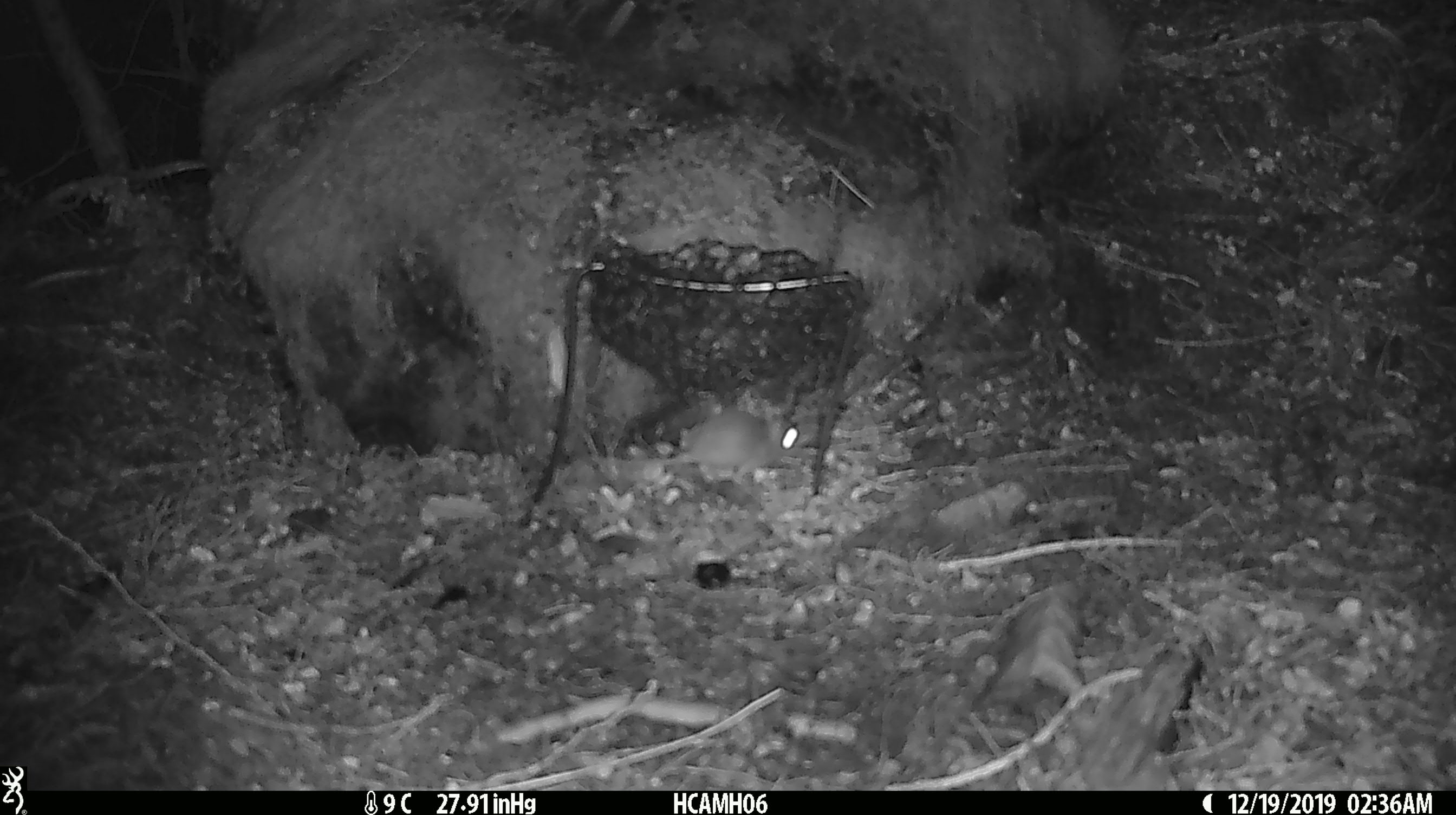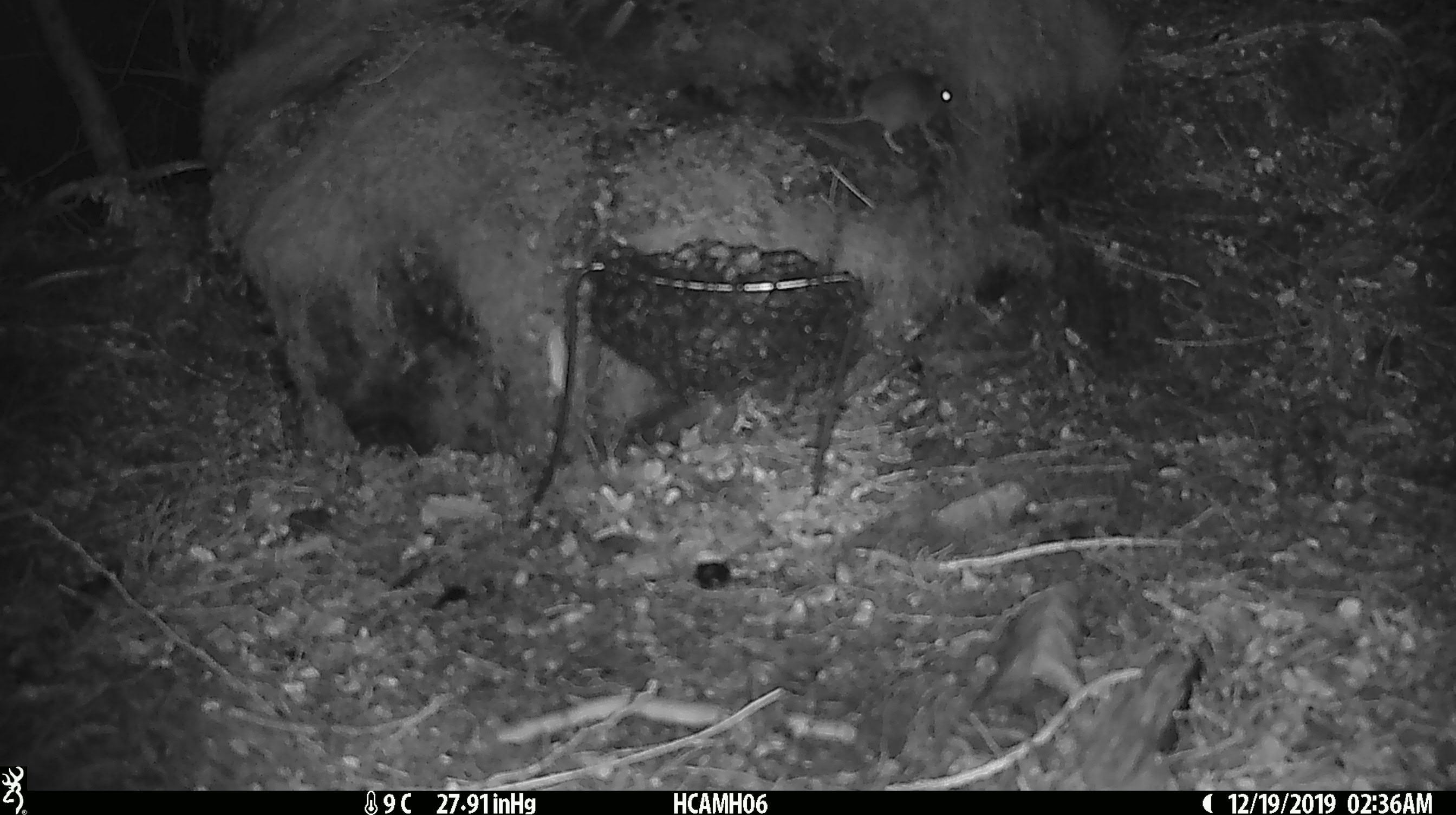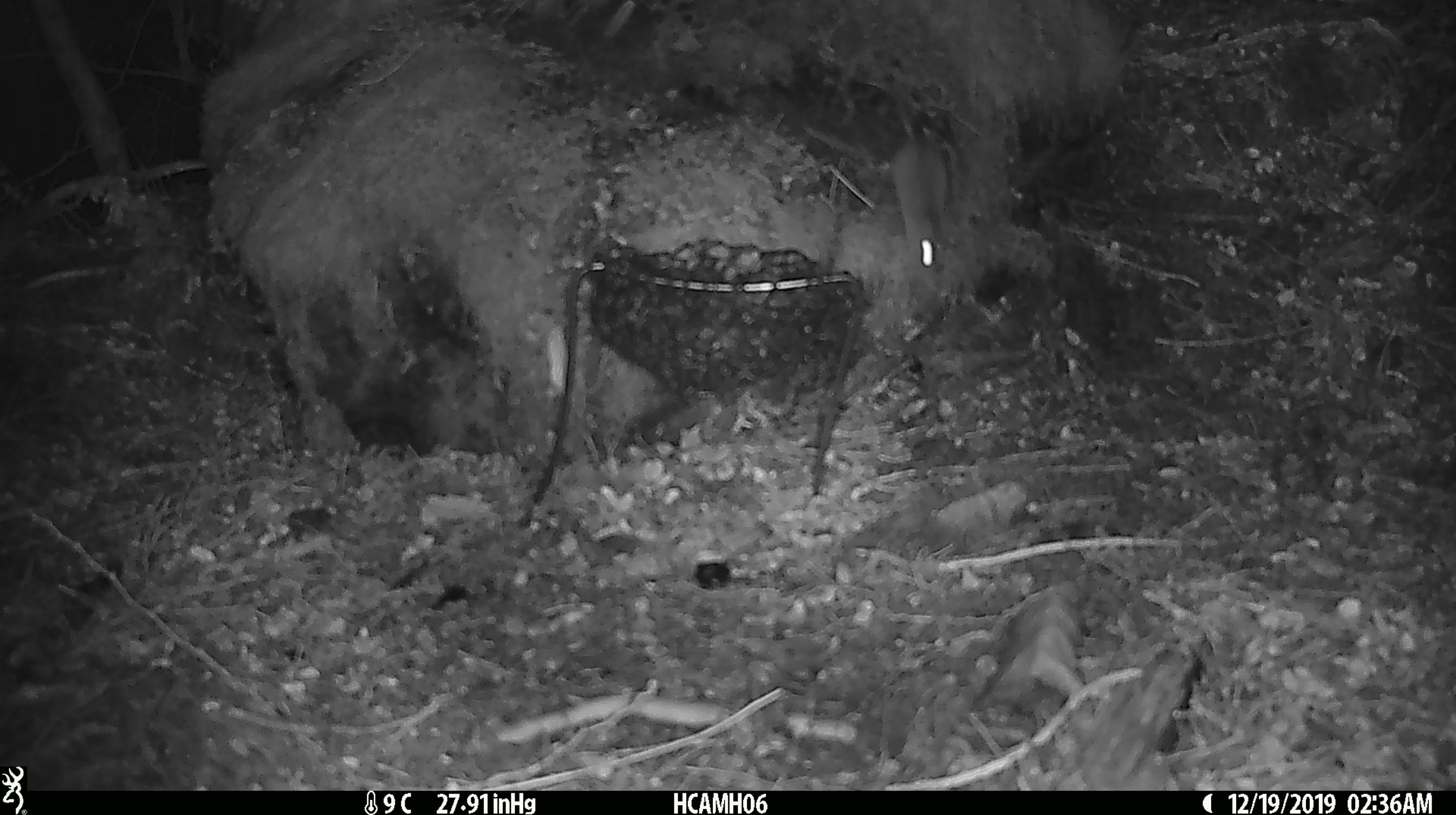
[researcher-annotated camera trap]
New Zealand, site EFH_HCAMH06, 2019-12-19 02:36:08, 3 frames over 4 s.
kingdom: Animalia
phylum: Chordata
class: Mammalia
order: Rodentia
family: Muridae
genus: Mus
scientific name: Mus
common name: mouse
Mouse (Mus).